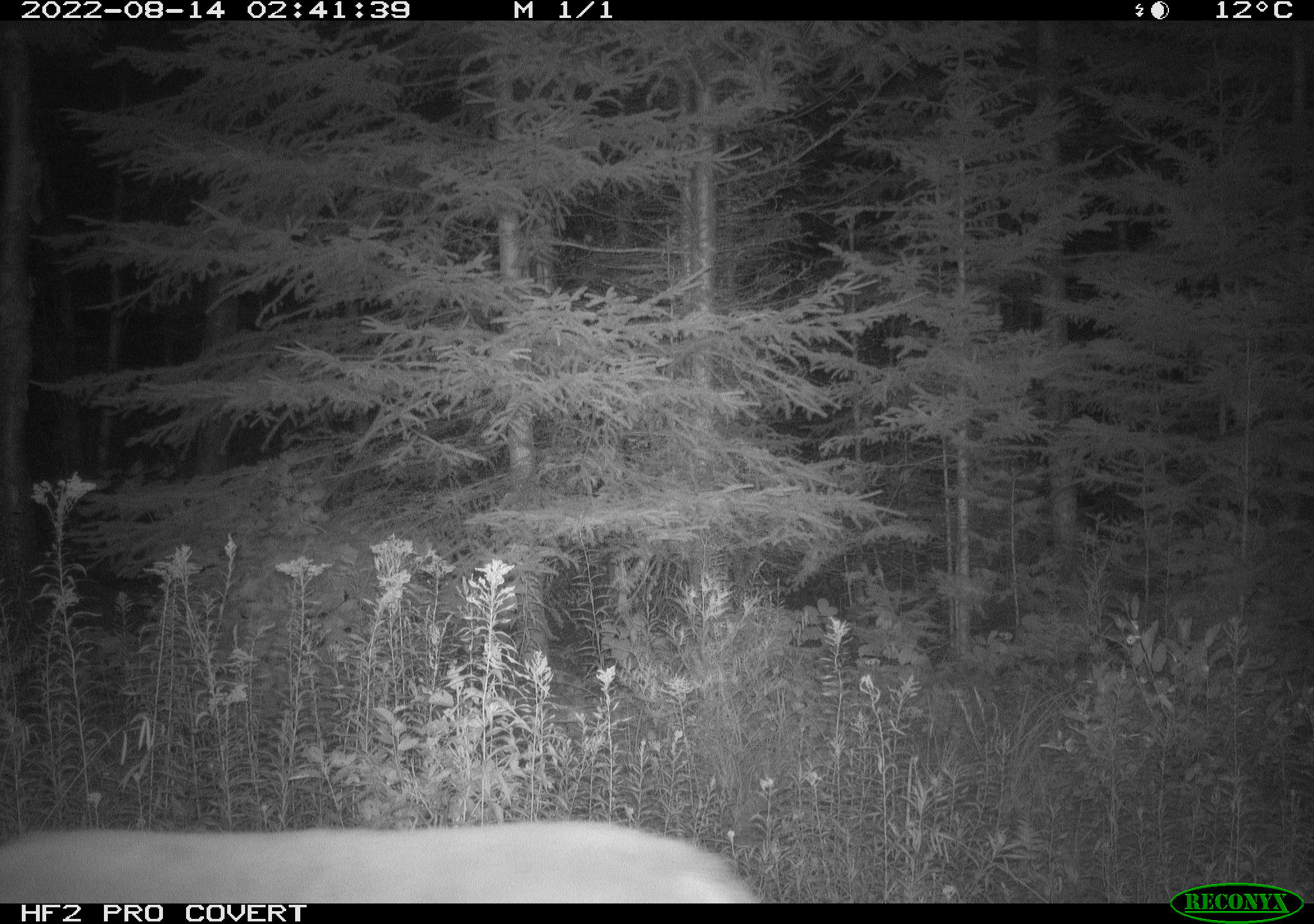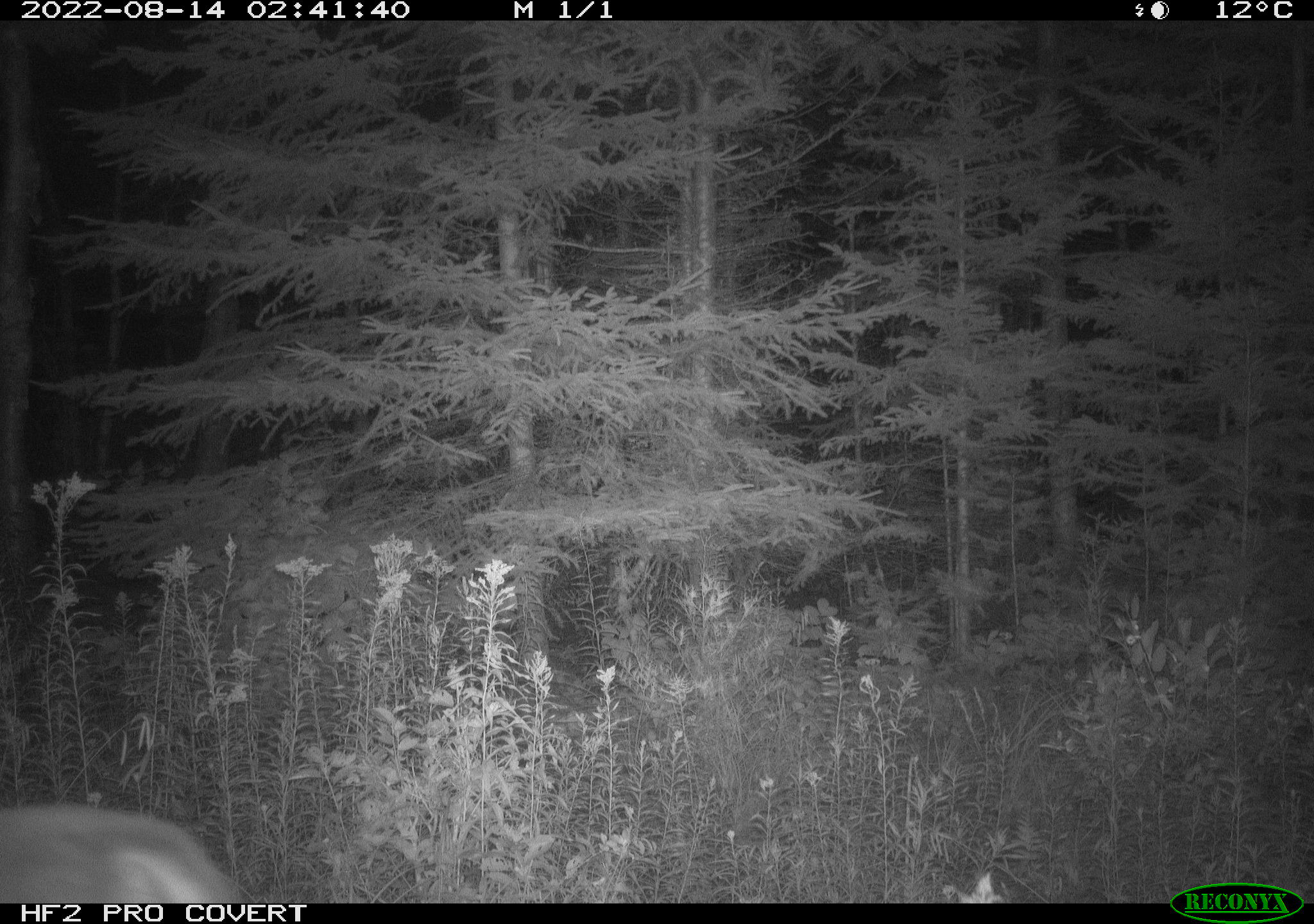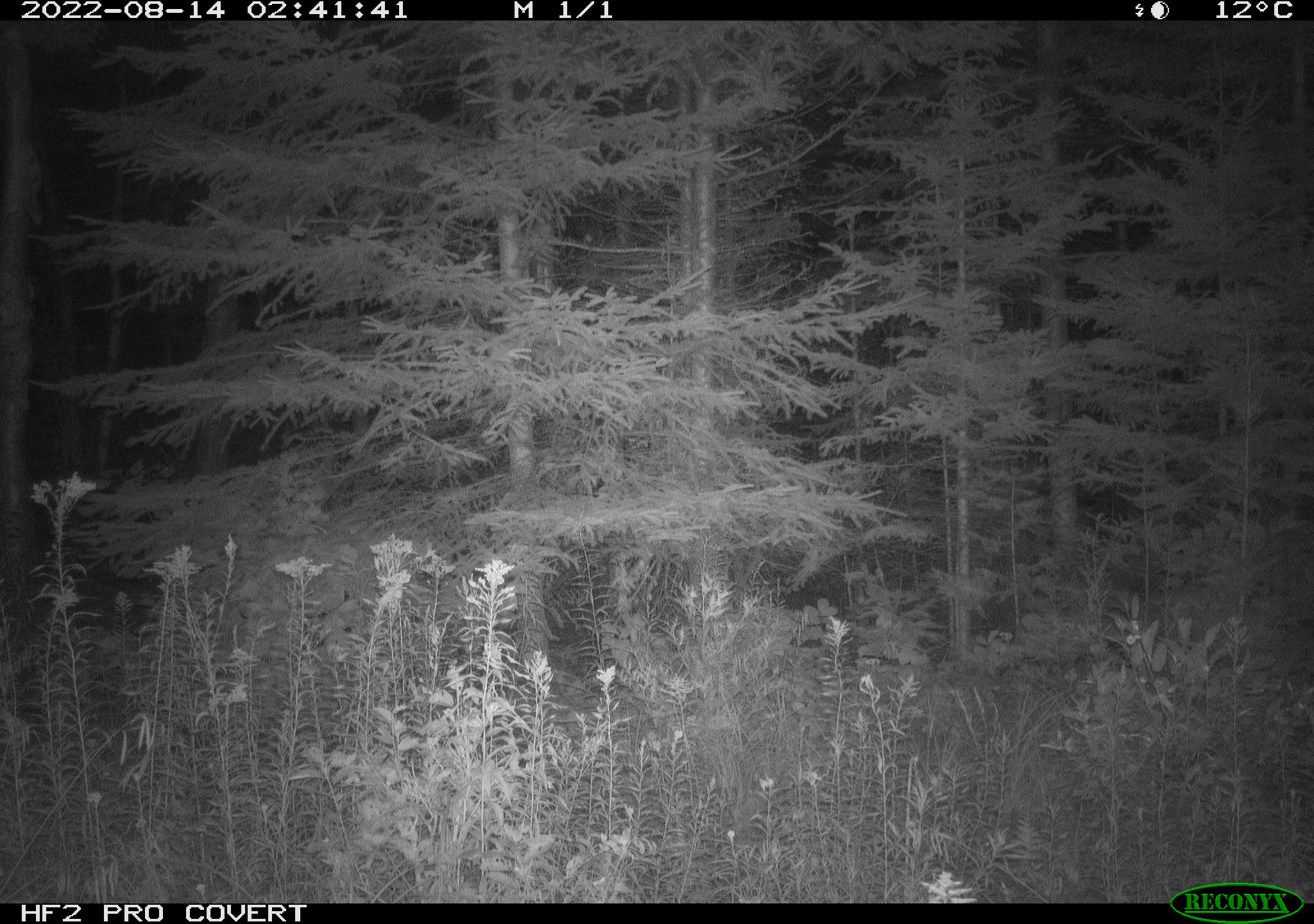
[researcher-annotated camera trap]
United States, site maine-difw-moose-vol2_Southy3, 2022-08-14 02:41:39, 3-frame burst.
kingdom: Animalia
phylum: Chordata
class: Mammalia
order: Artiodactyla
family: Cervidae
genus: Odocoileus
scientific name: Odocoileus virginianus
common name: white-tailed deer